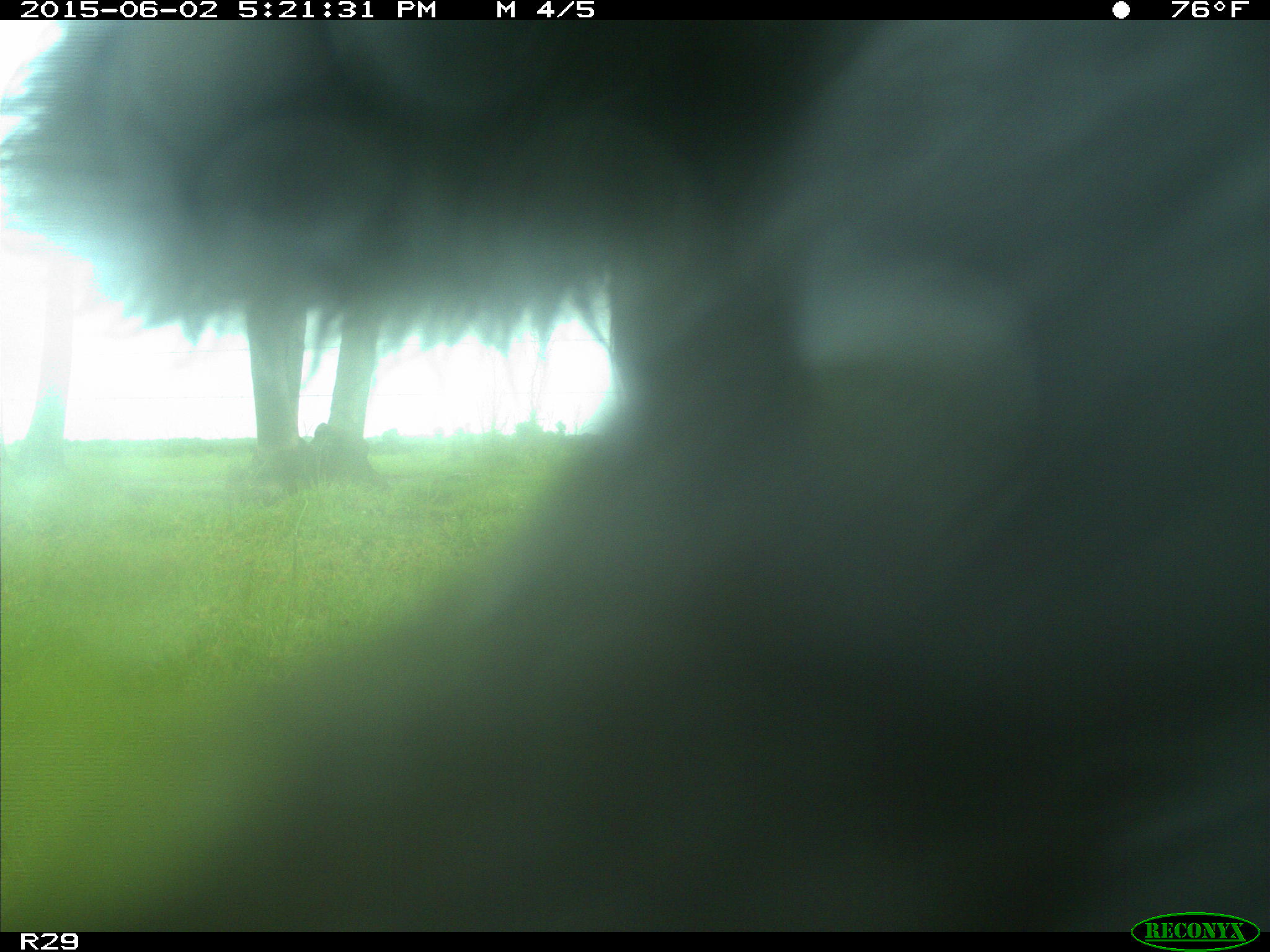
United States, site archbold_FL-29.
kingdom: Animalia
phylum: Chordata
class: Mammalia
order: Artiodactyla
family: Bovidae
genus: Bos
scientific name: Bos taurus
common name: domestic cow